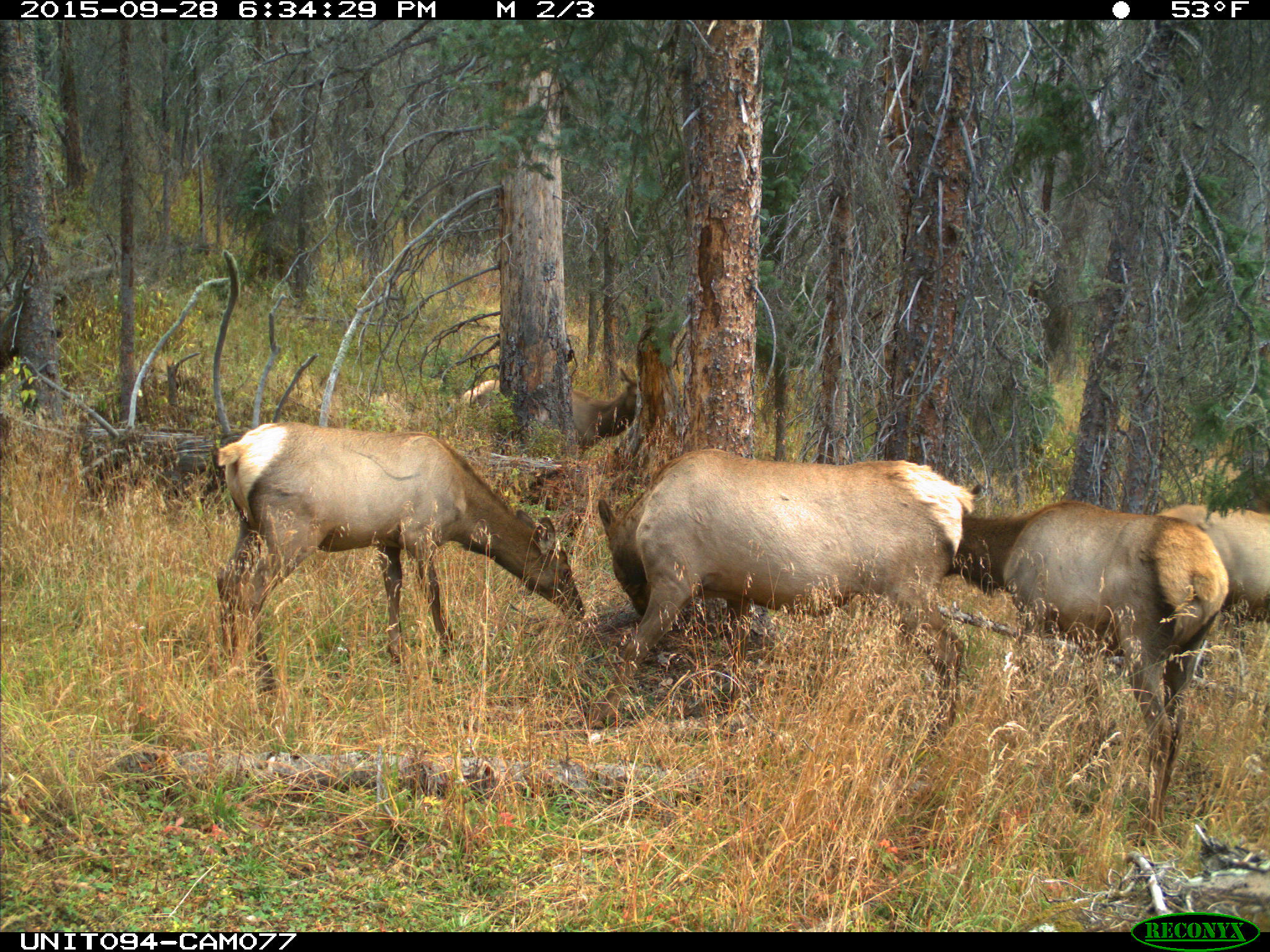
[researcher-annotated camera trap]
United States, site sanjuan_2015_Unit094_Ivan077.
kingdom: Animalia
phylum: Chordata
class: Mammalia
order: Artiodactyla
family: Cervidae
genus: Cervus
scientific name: Cervus elaphus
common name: red deer